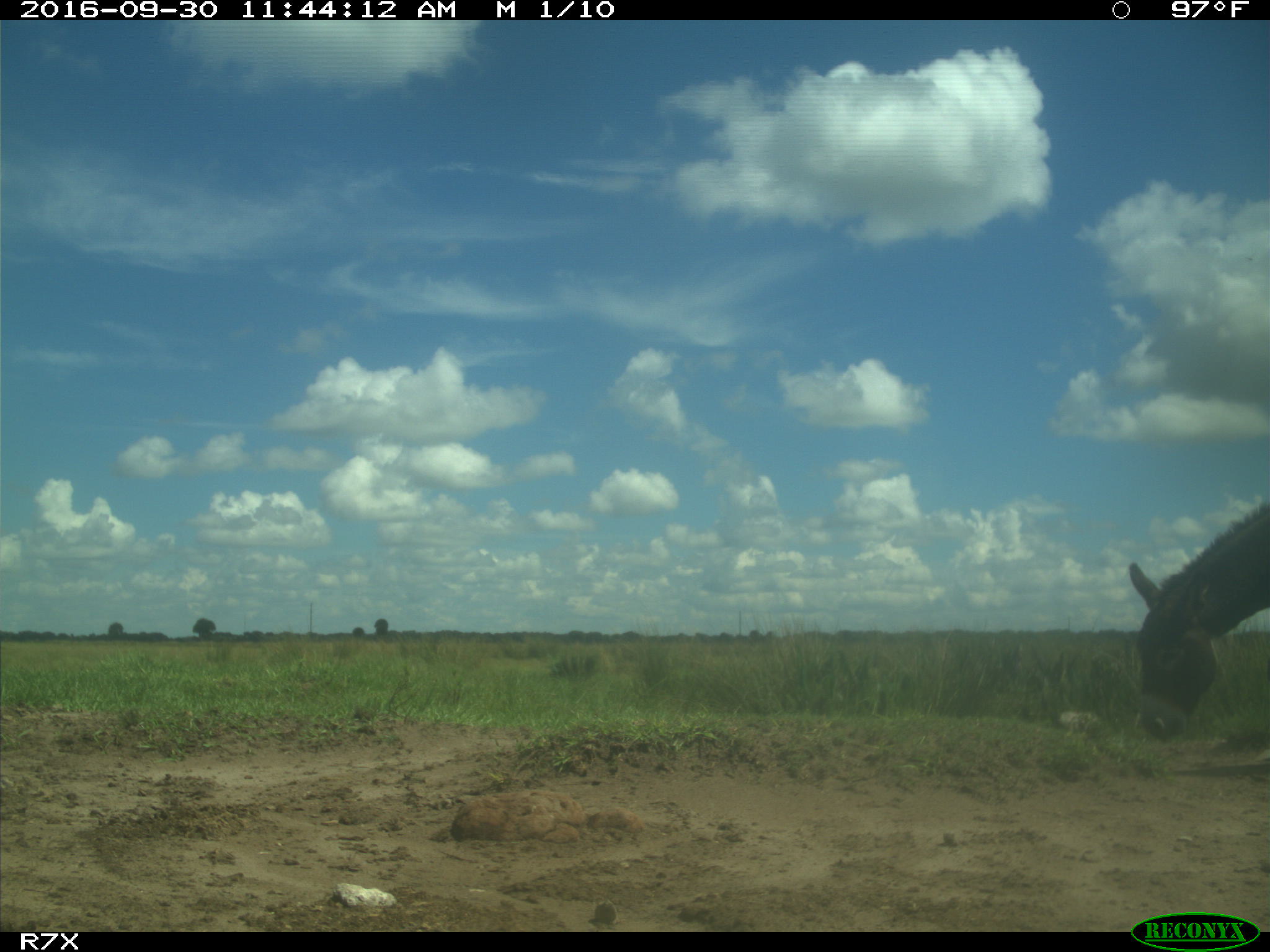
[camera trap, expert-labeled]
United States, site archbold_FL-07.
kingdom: Animalia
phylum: Chordata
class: Mammalia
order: Perissodactyla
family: Equidae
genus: Equus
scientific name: Equus africanus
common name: african wild ass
Equus africanus (african wild ass).